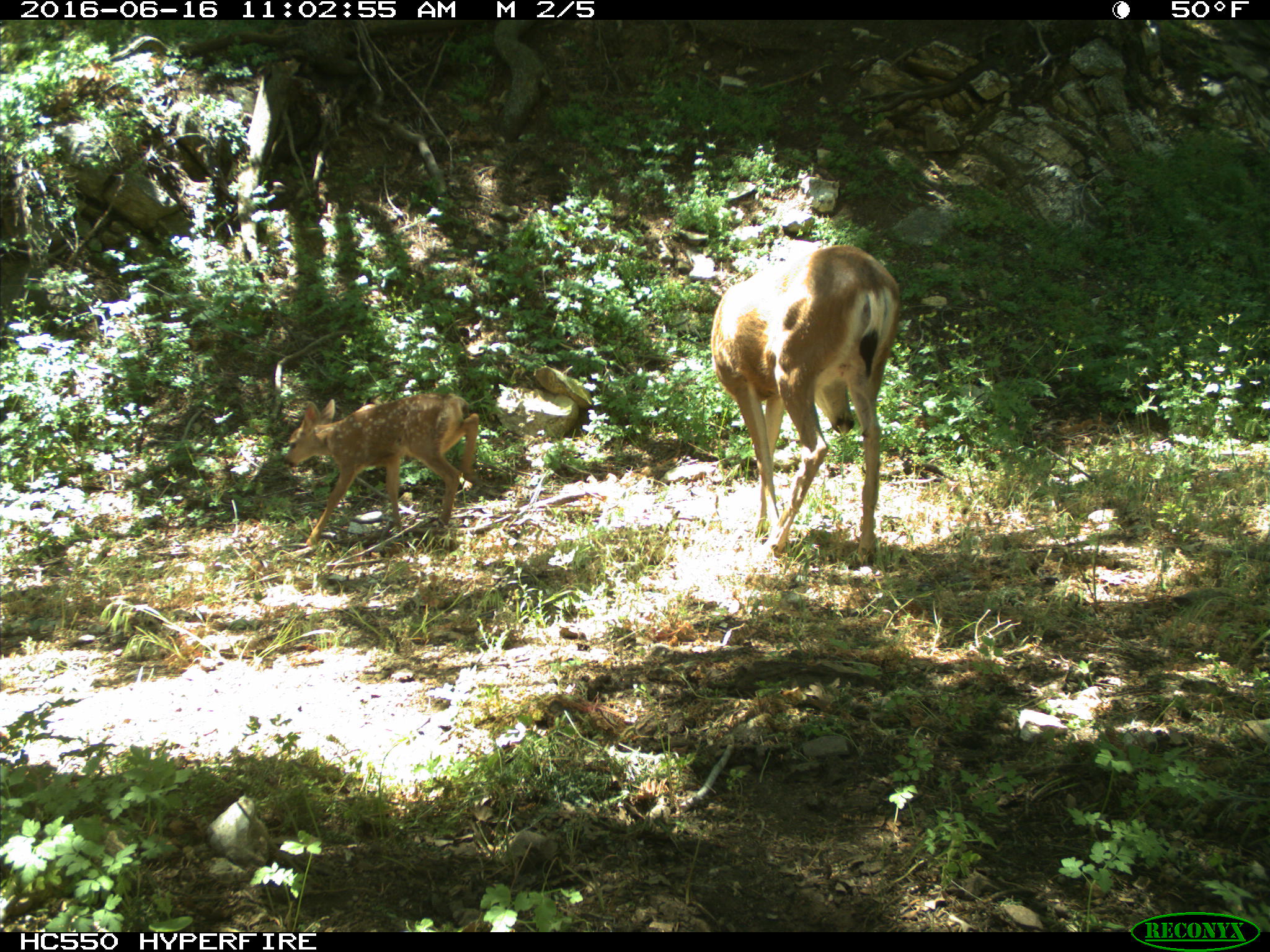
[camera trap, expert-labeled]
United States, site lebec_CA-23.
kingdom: Animalia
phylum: Chordata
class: Mammalia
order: Artiodactyla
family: Cervidae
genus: Odocoileus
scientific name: Odocoileus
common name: deer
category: unidentified deer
Unidentified deer (deer) (Odocoileus).